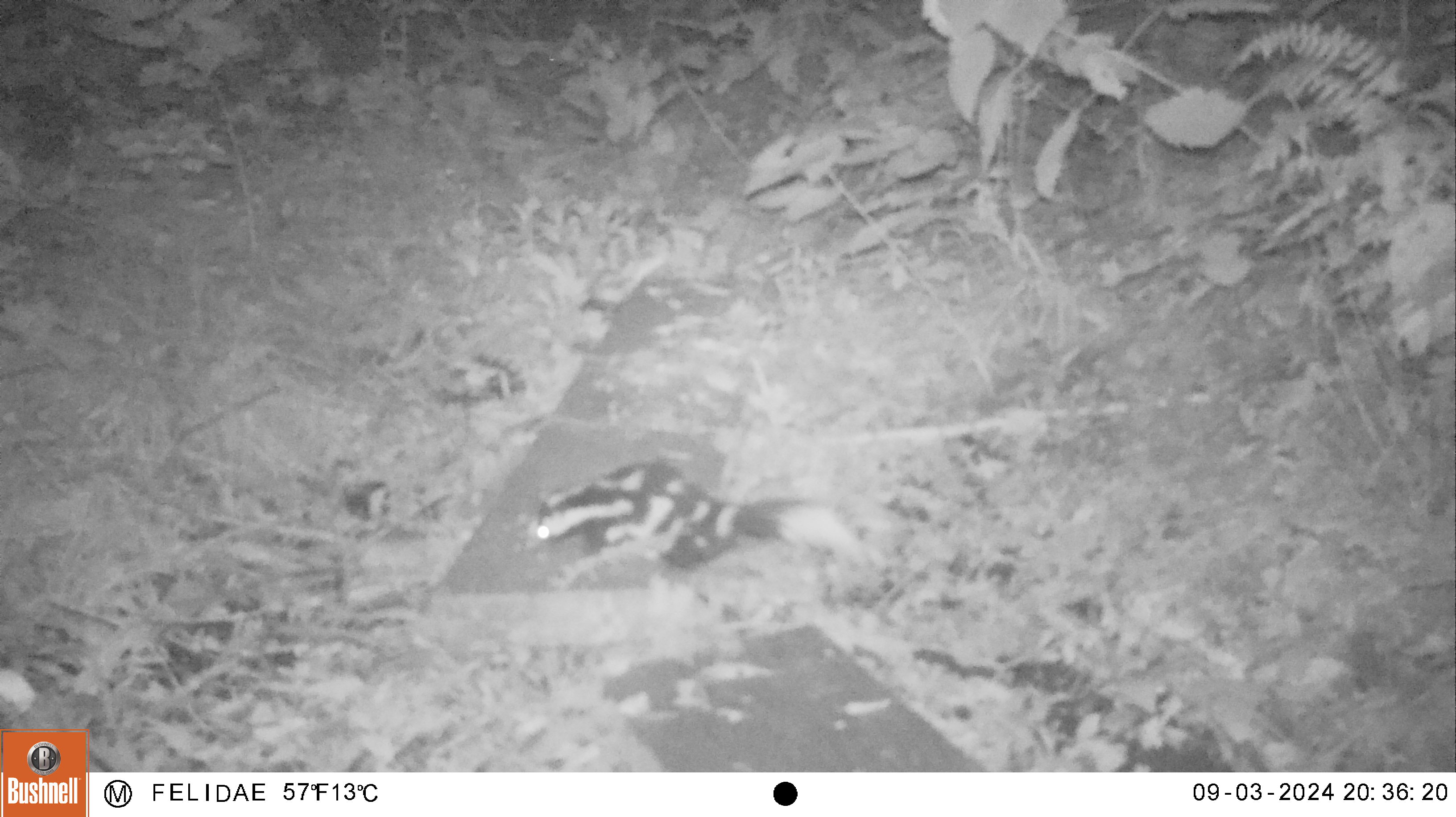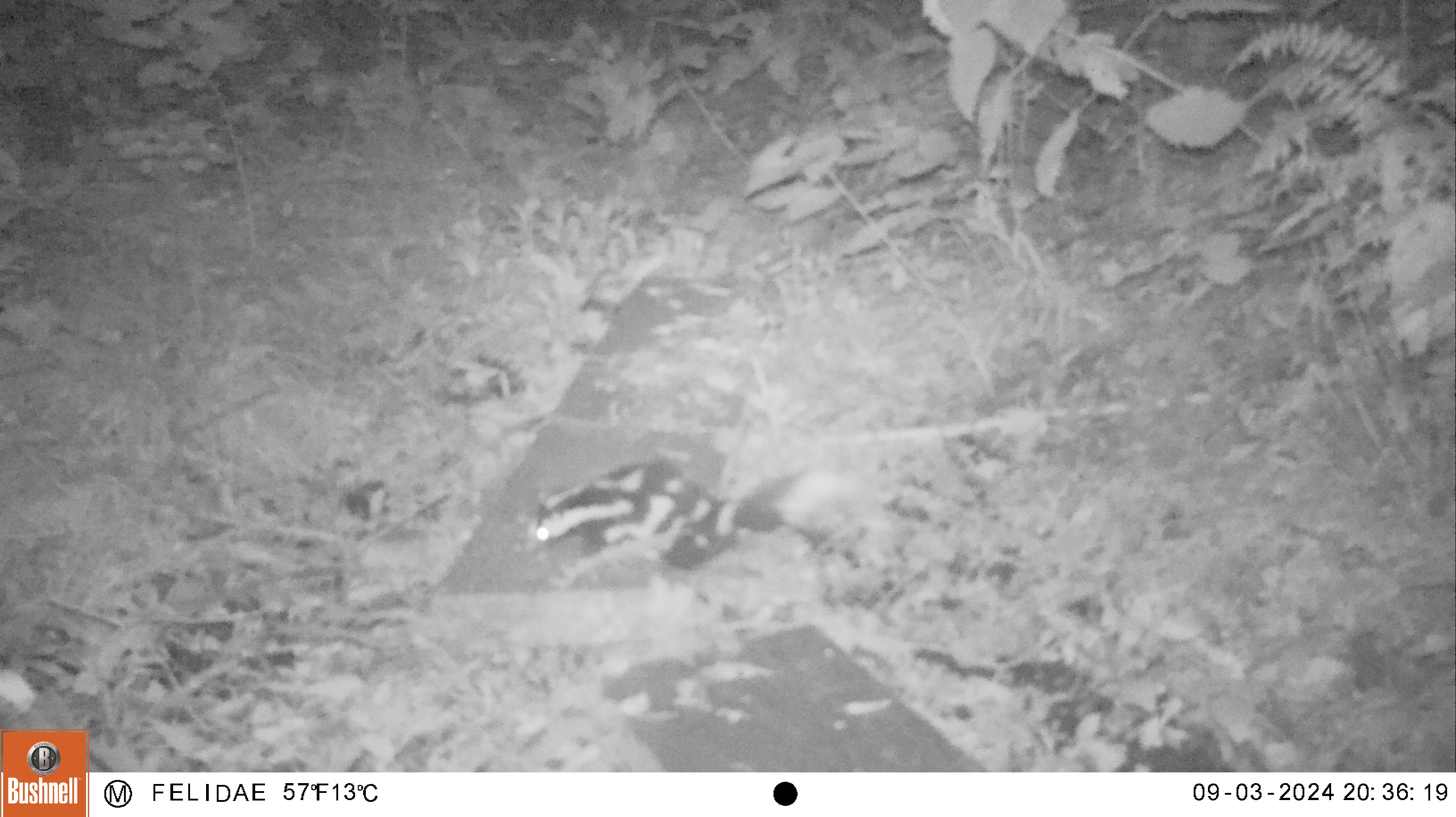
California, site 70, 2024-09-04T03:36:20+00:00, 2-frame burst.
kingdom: Animalia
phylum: Chordata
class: Mammalia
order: Carnivora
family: Mephitidae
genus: Spilogale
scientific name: Spilogale gracilis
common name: western spotted skunk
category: spotted skunk